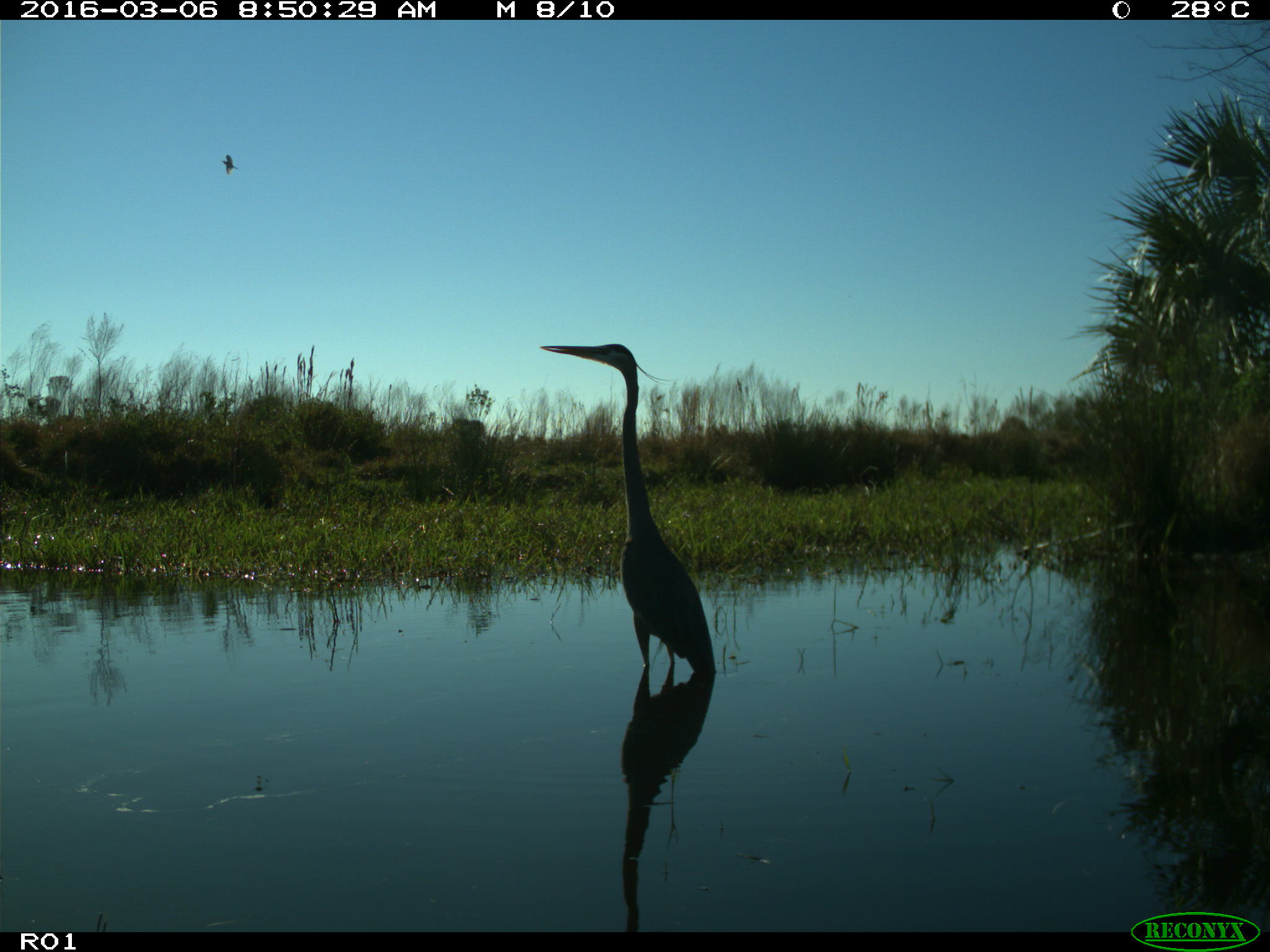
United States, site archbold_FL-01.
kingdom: Animalia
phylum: Chordata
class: Aves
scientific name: Aves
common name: birds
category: unidentified bird